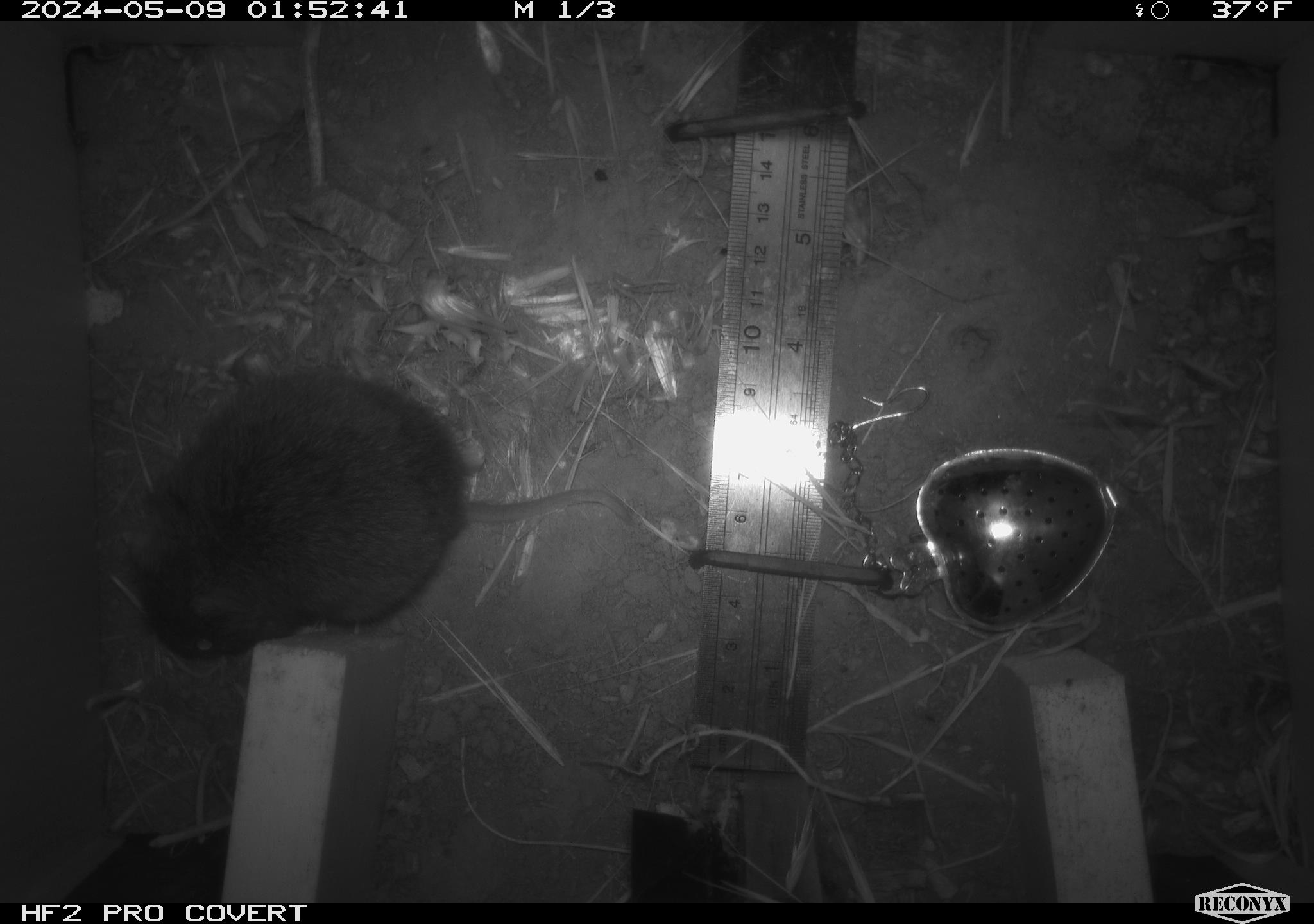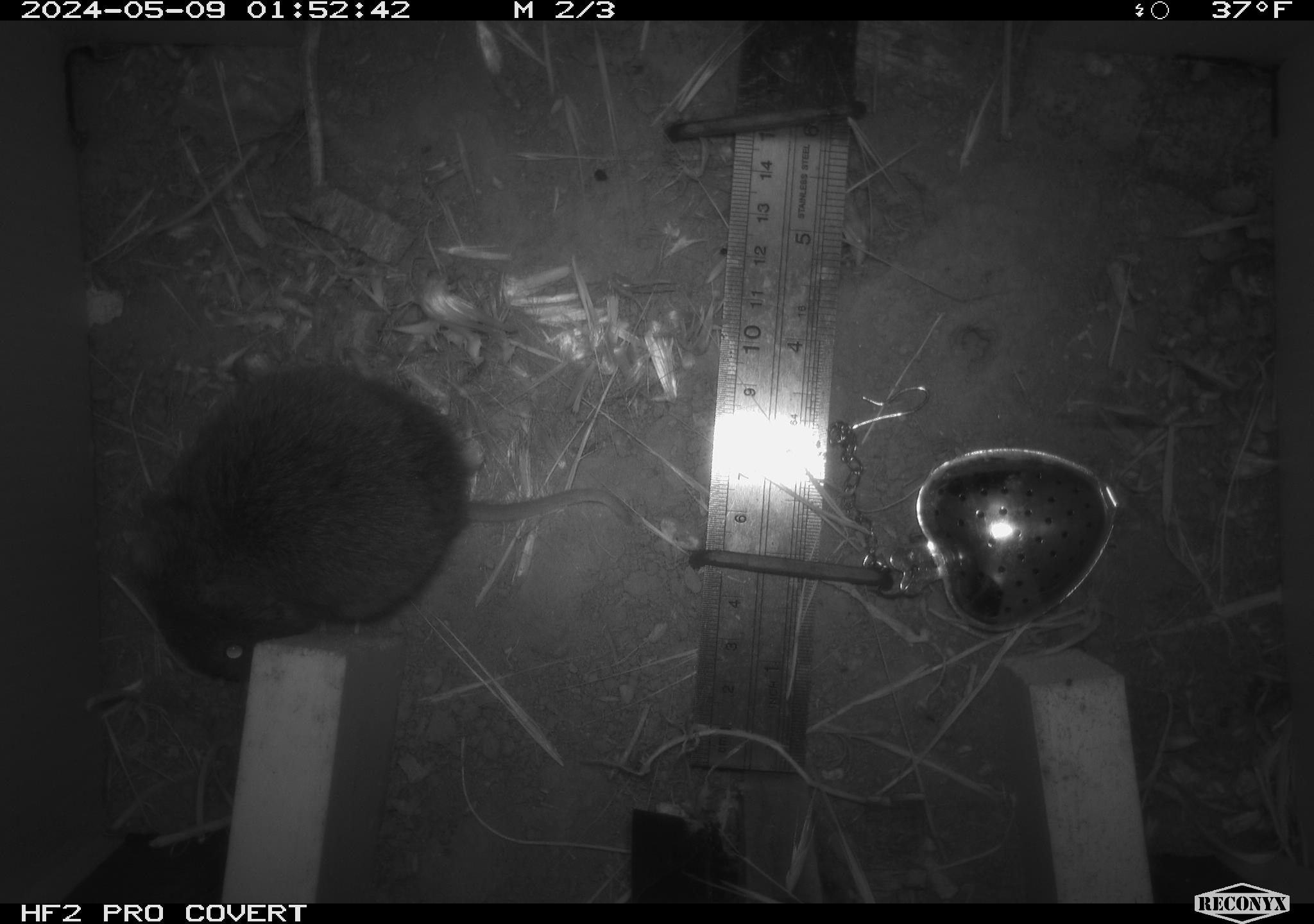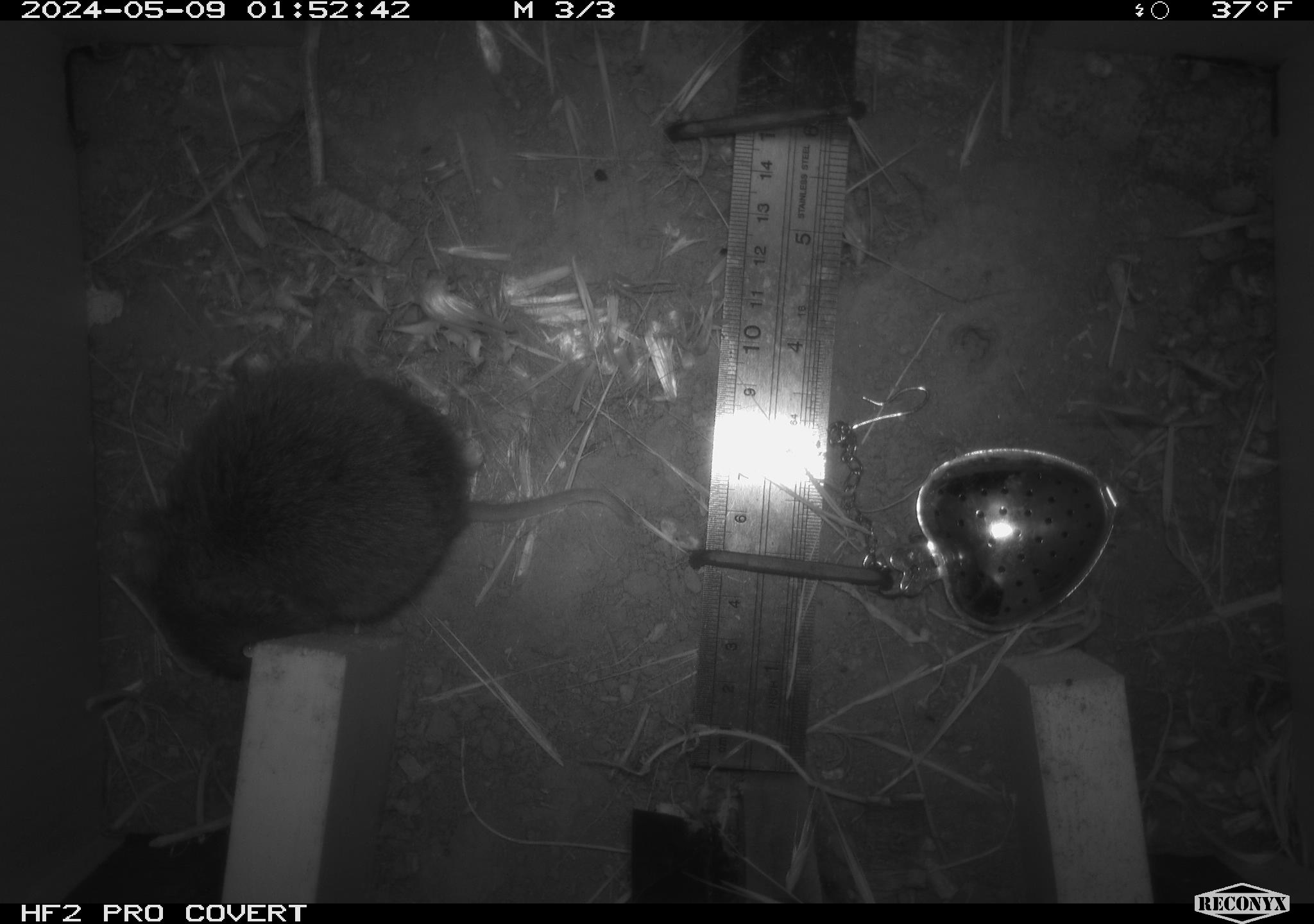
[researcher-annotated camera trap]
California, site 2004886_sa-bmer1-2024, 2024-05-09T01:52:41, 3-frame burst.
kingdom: Animalia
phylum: Chordata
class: Mammalia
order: Rodentia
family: Cricetidae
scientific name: Arvicolinae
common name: voles, lemmings, and muskrats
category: arvicolinae subfamily